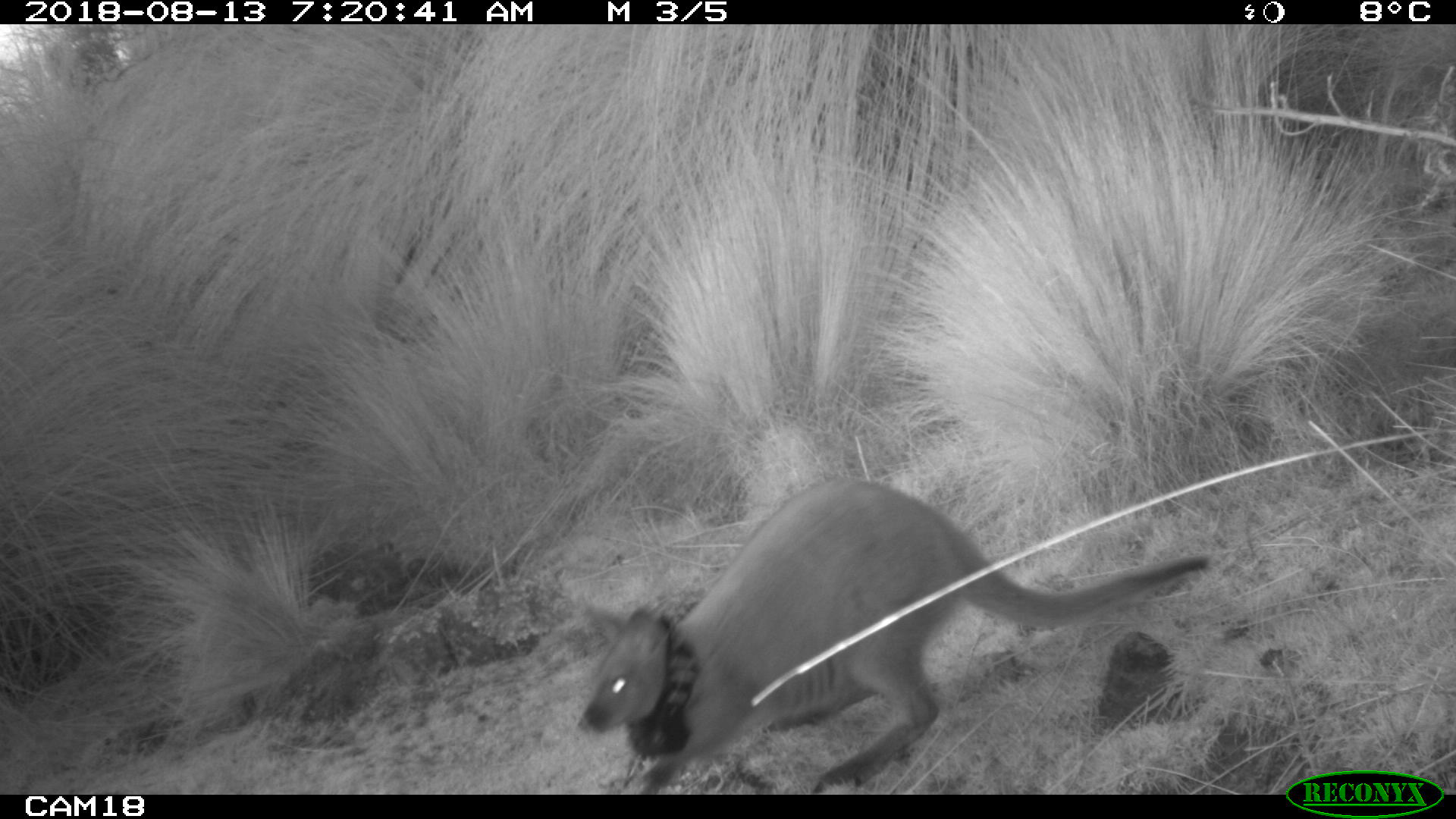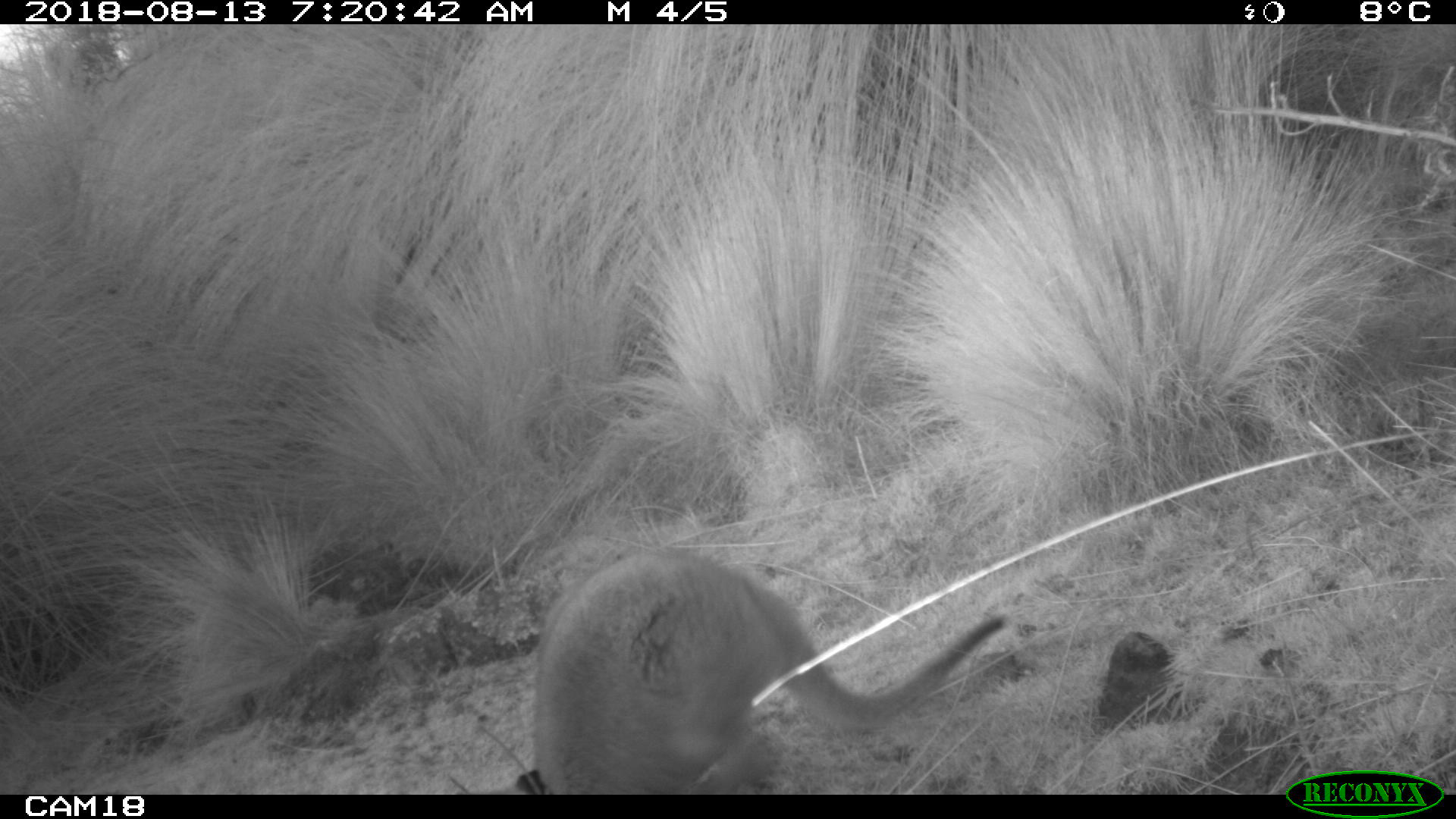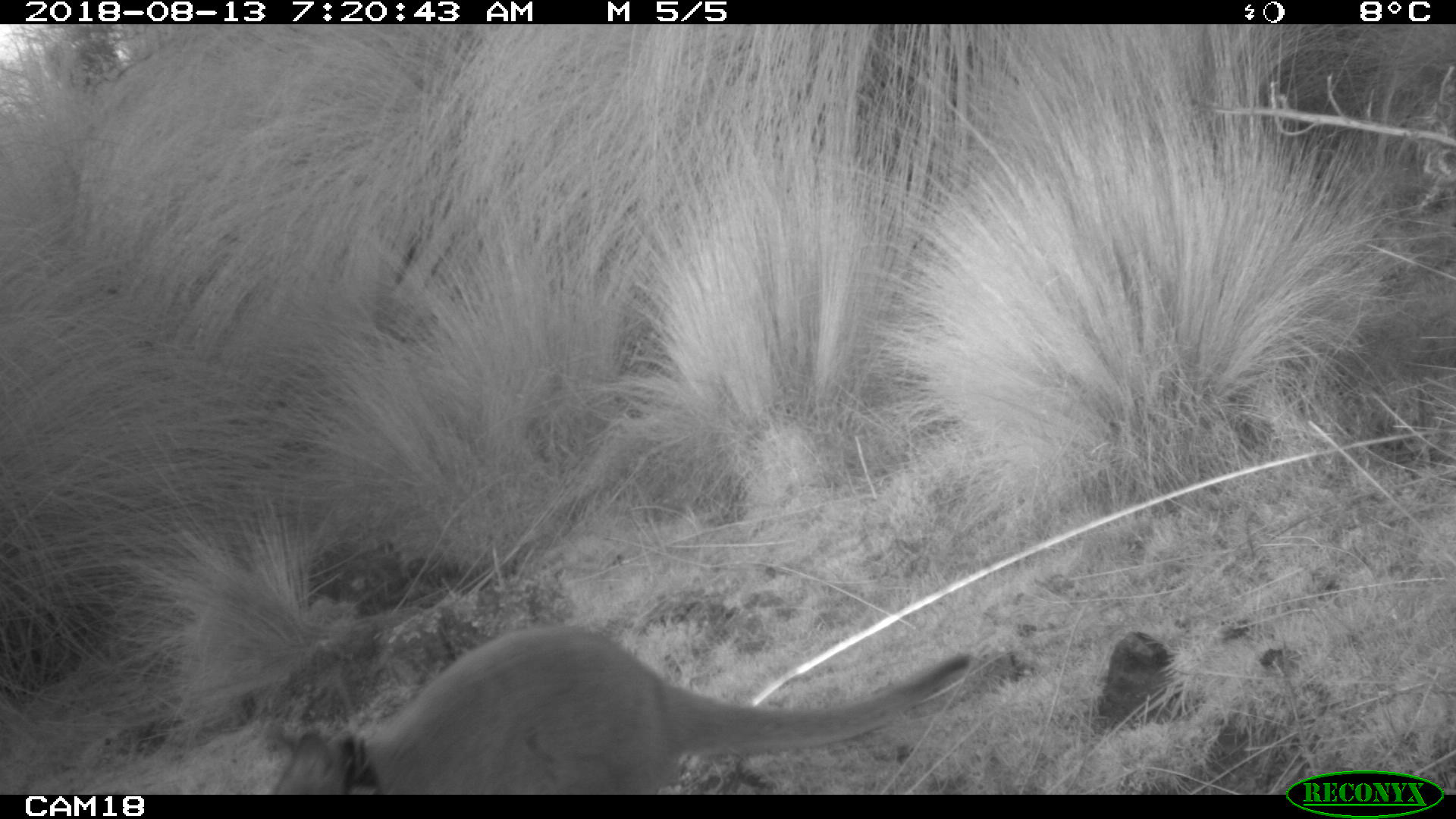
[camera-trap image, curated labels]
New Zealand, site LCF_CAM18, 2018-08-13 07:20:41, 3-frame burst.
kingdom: Animalia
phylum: Chordata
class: Mammalia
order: Diprotodontia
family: Macropodidae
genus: Notamacropus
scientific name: Notamacropus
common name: wallaby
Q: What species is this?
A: Wallaby (Notamacropus).